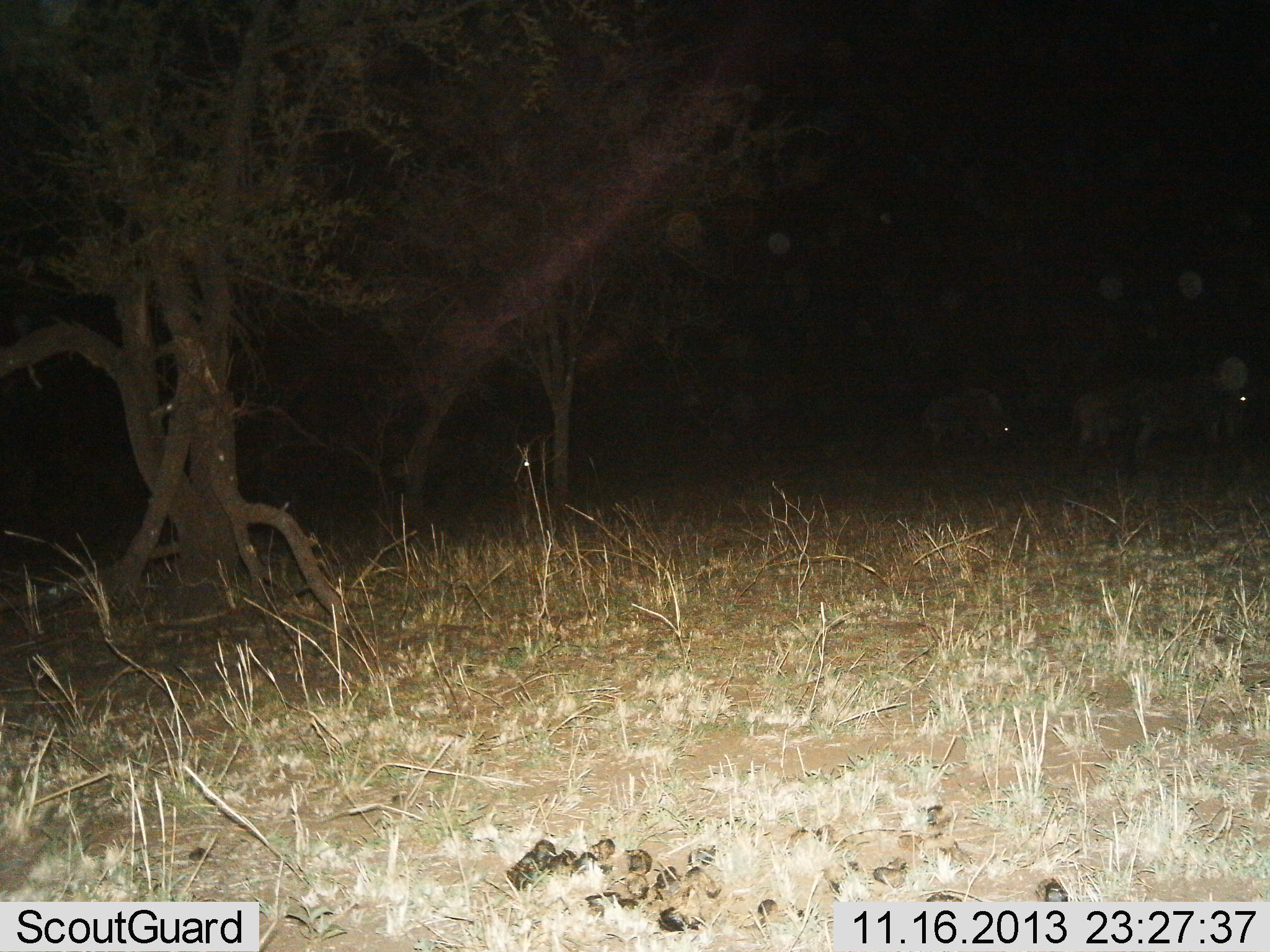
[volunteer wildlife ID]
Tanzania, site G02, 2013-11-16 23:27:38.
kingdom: Animalia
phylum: Chordata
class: Mammalia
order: Artiodactyla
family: Bovidae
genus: Connochaetes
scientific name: Connochaetes taurinus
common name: blue wildebeest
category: wildebeest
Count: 3.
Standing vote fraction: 40%.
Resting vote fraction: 0%.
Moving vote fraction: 0%.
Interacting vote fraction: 0%.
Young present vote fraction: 0%.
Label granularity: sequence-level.